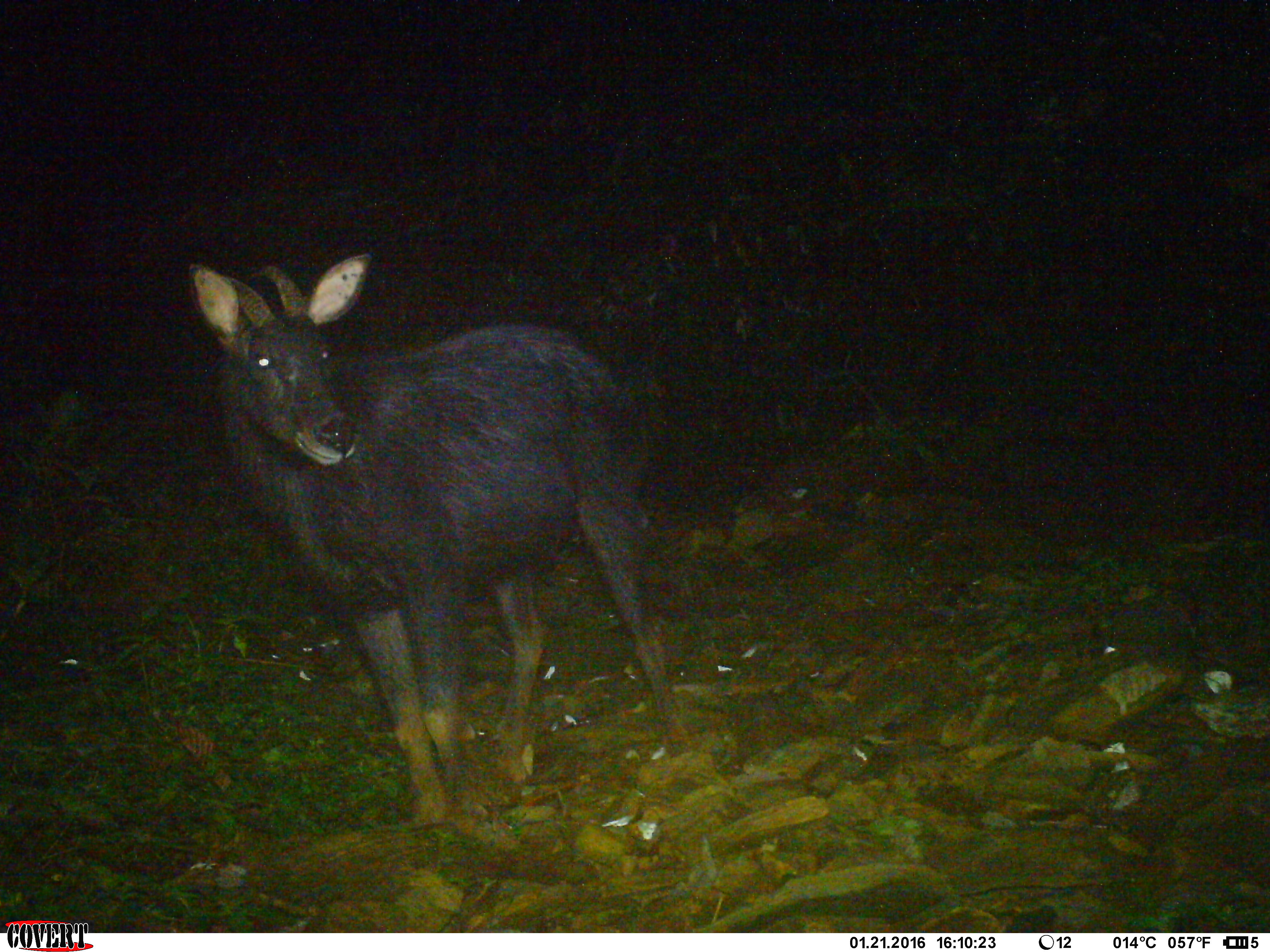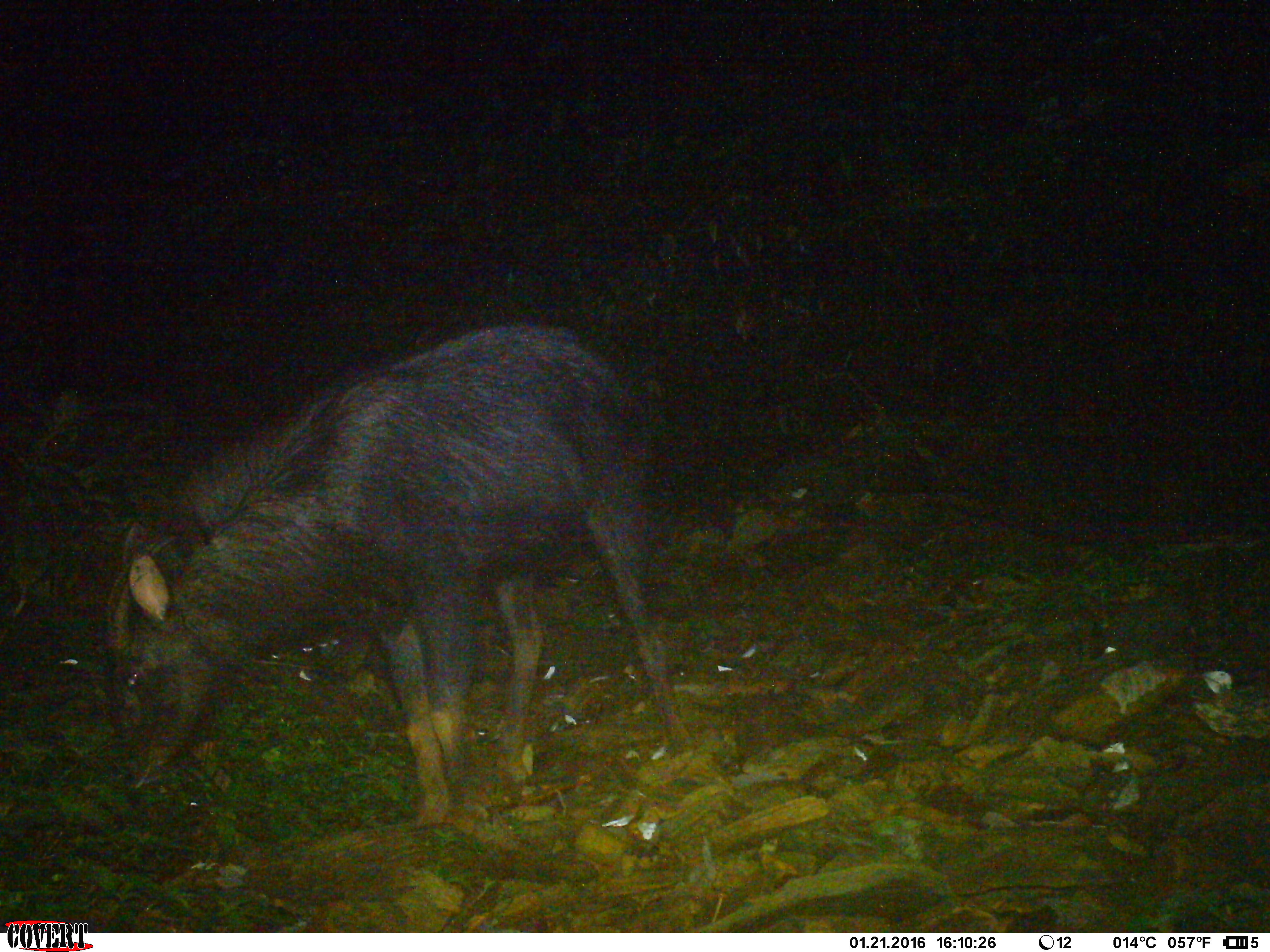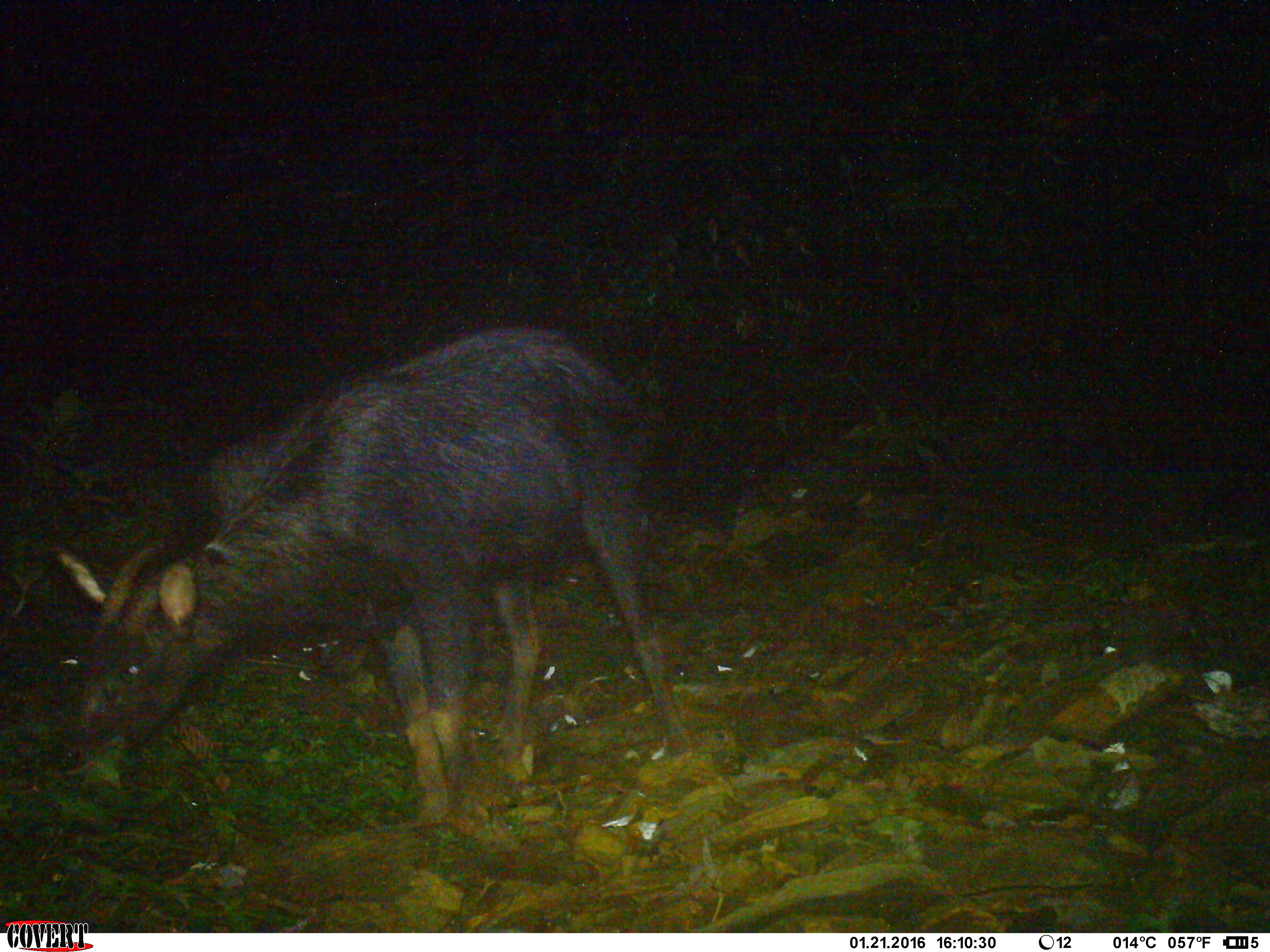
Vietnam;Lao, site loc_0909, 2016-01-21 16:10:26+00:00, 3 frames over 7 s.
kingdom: Animalia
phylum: Chordata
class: Mammalia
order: Artiodactyla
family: Bovidae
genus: Capricornis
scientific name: Capricornis sumatraensis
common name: chinese serow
Chinese serow (Capricornis sumatraensis). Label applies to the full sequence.